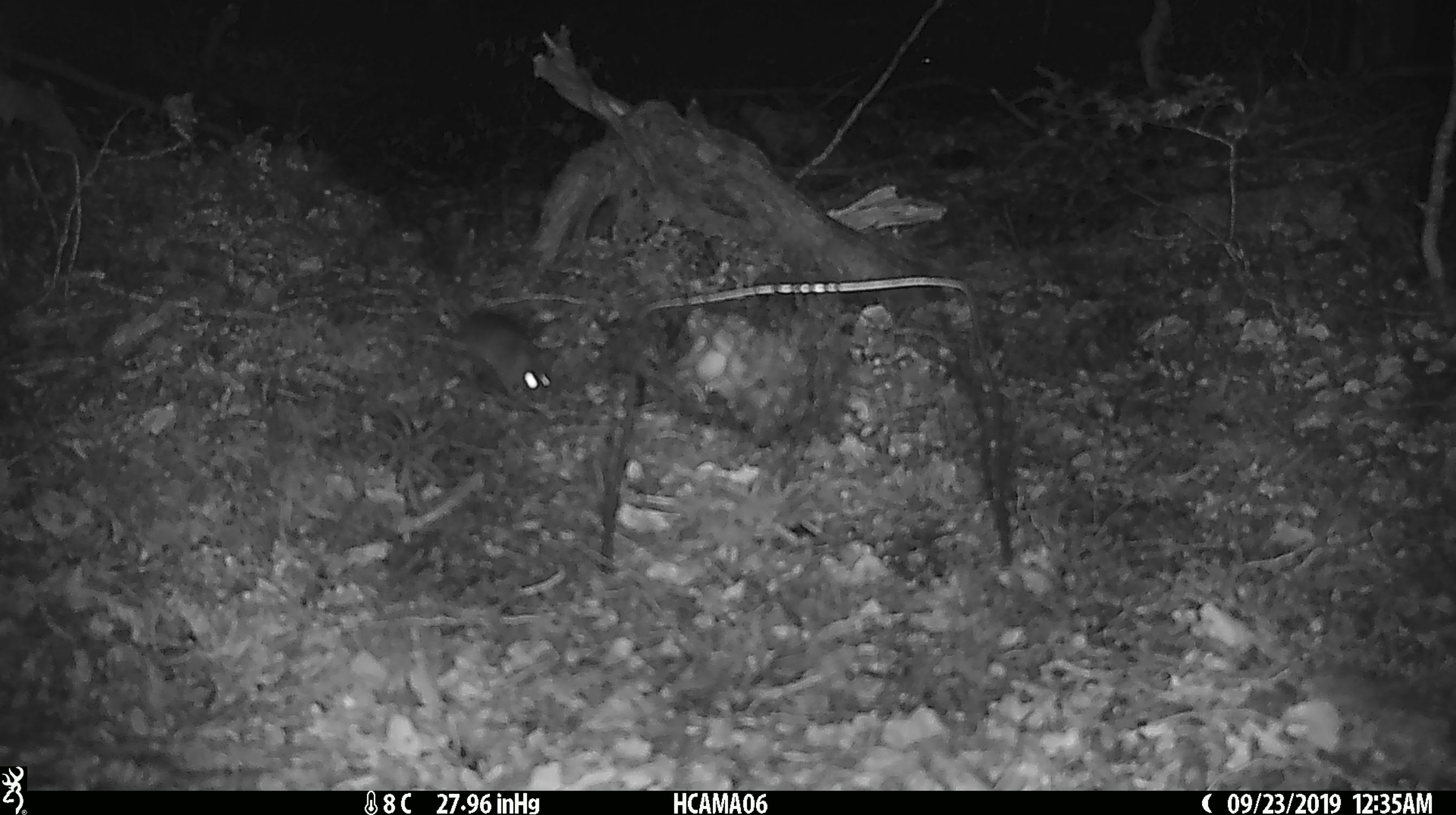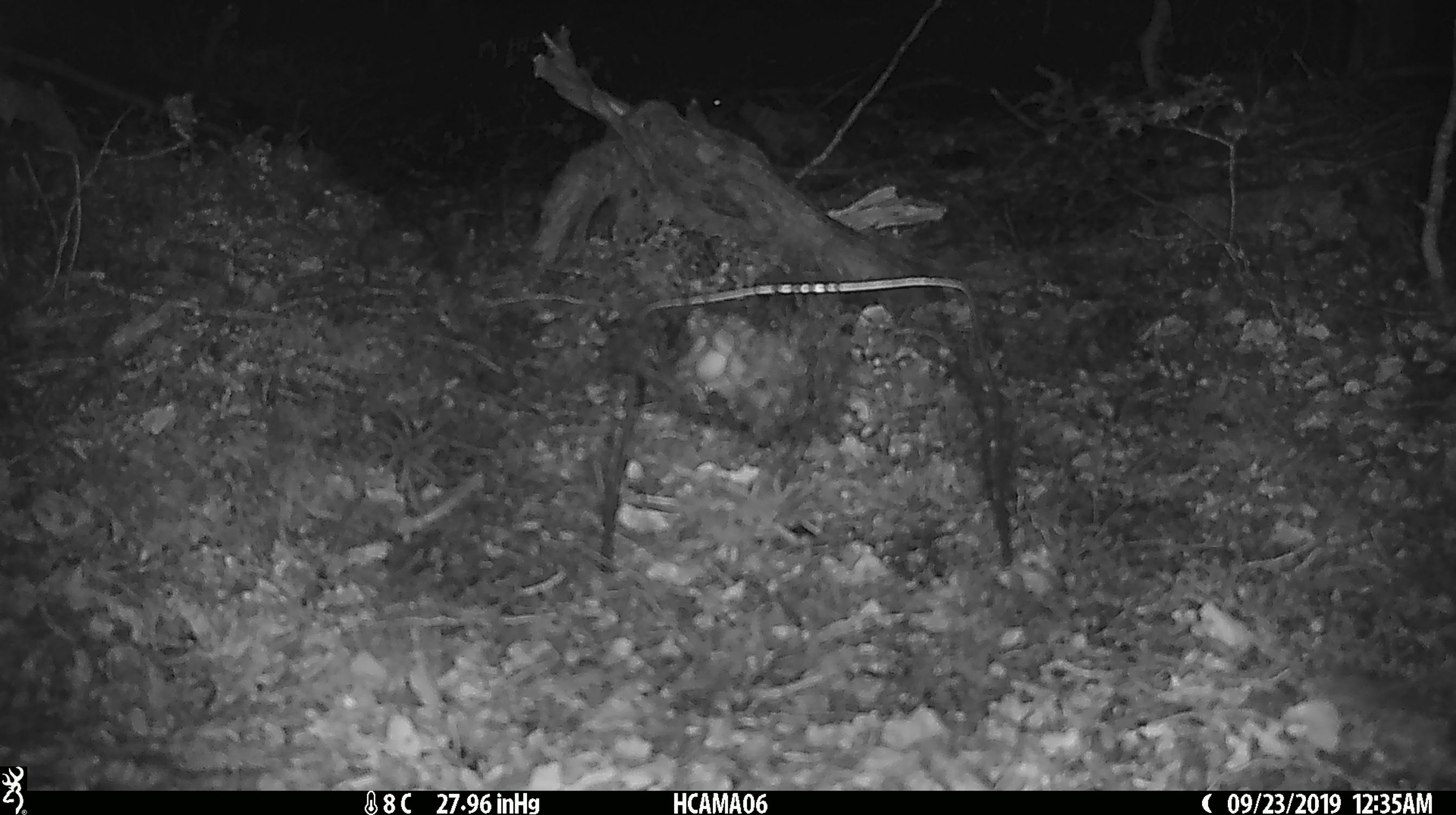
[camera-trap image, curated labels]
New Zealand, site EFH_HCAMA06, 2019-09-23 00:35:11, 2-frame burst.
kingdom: Animalia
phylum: Chordata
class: Mammalia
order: Rodentia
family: Muridae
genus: Rattus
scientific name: Rattus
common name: rat